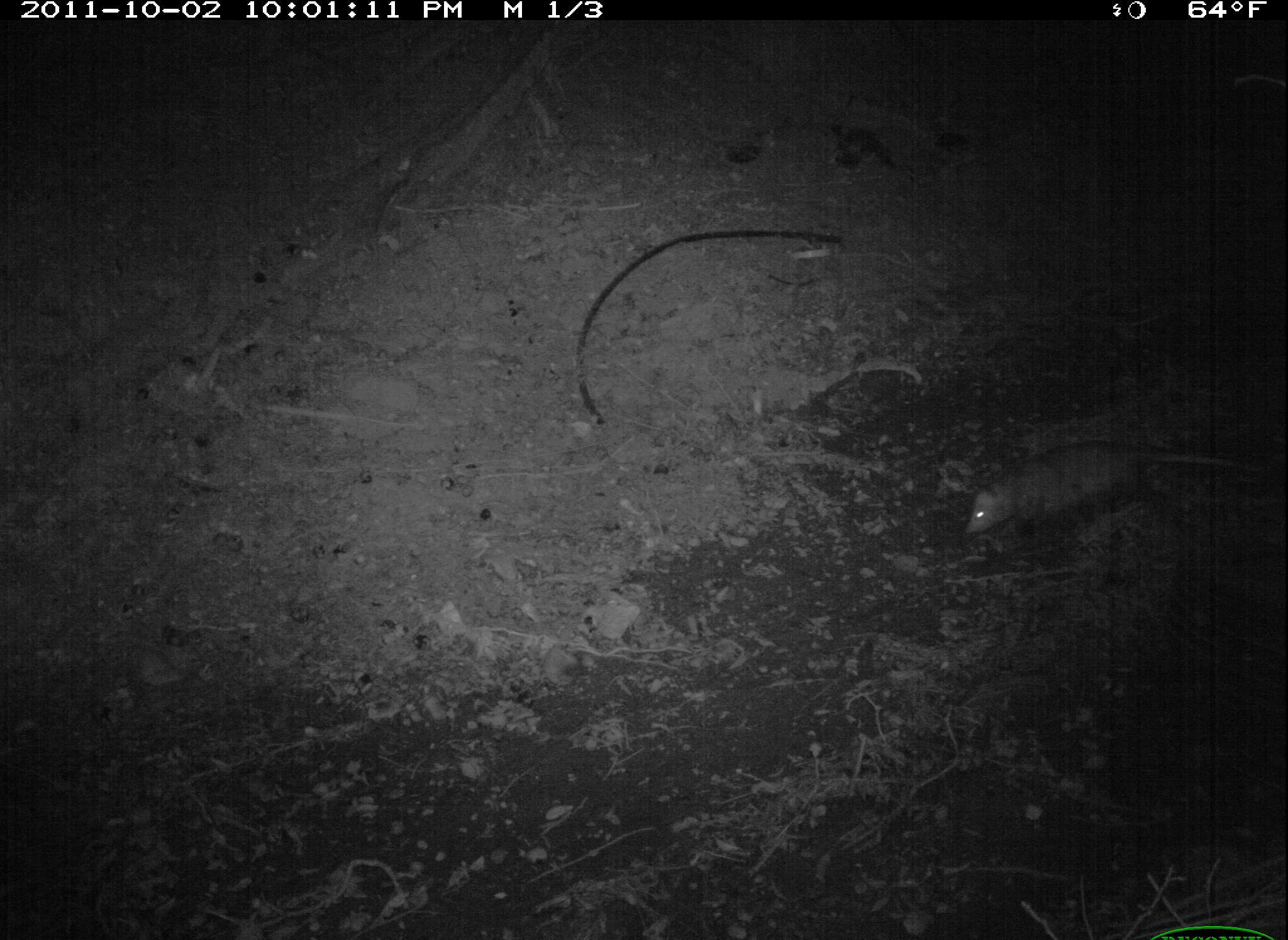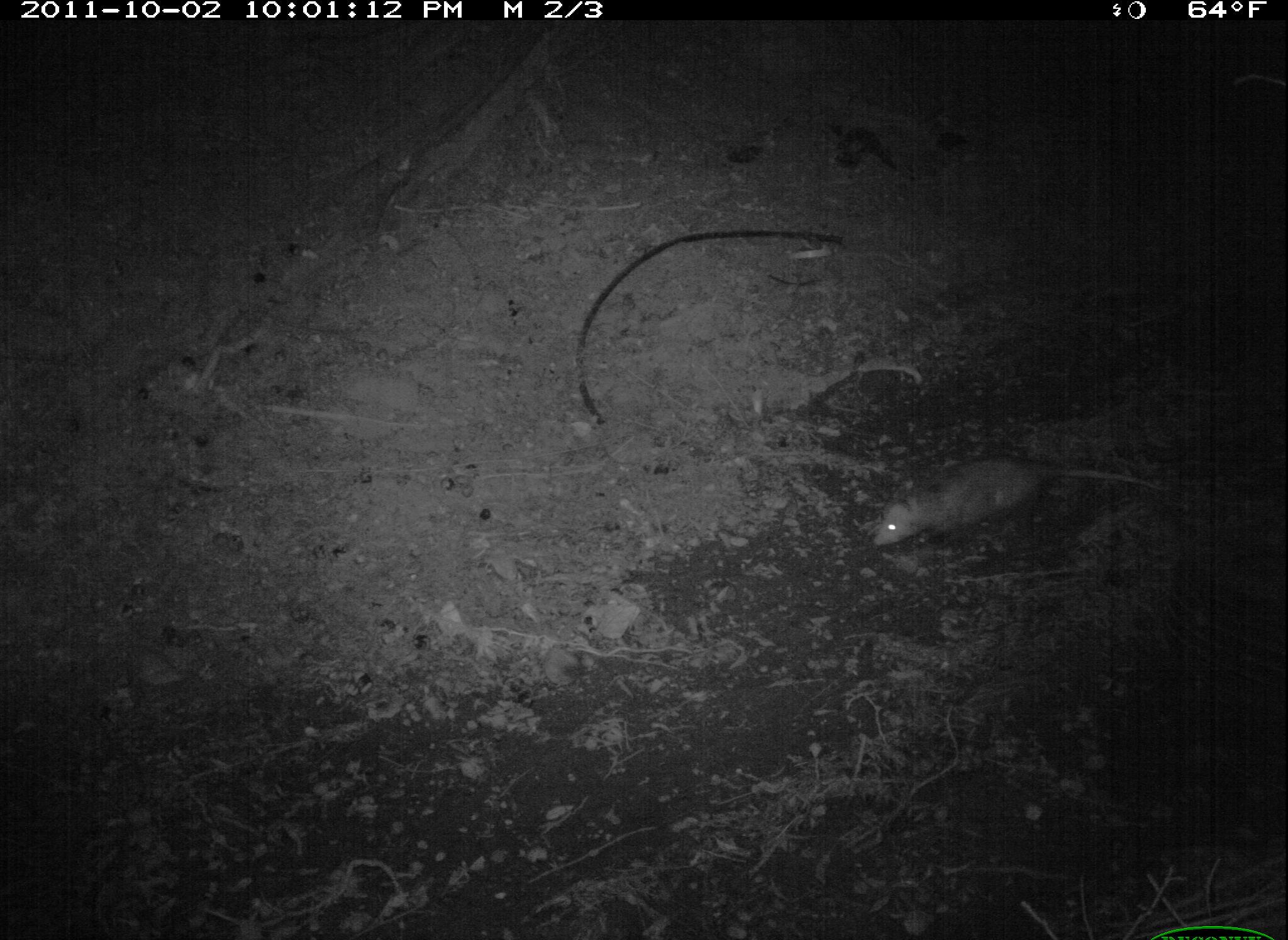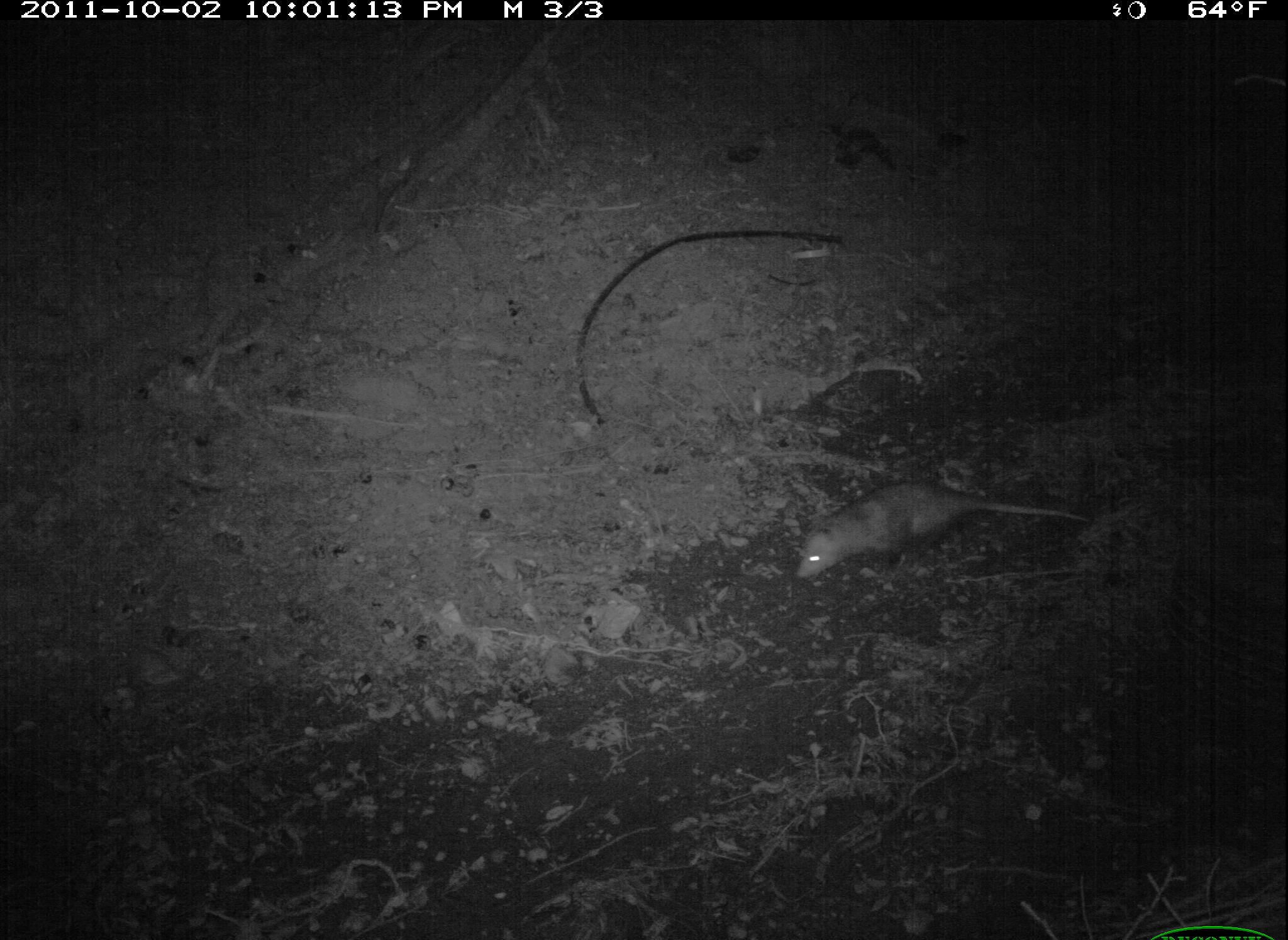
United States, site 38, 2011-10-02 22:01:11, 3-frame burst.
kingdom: Animalia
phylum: Chordata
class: Mammalia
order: Didelphimorphia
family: Didelphidae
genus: Didelphis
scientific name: Didelphis virginiana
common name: virginia opossum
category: opossum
Opossum (virginia opossum) (Didelphis virginiana).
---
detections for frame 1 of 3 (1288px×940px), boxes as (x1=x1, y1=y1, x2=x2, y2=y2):
opossum: (x1=948, y1=432, x2=1251, y2=561)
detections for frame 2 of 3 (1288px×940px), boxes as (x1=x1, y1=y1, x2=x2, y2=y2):
opossum: (x1=865, y1=438, x2=1170, y2=581)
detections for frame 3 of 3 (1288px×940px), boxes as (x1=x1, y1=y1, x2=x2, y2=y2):
opossum: (x1=785, y1=467, x2=1108, y2=591)